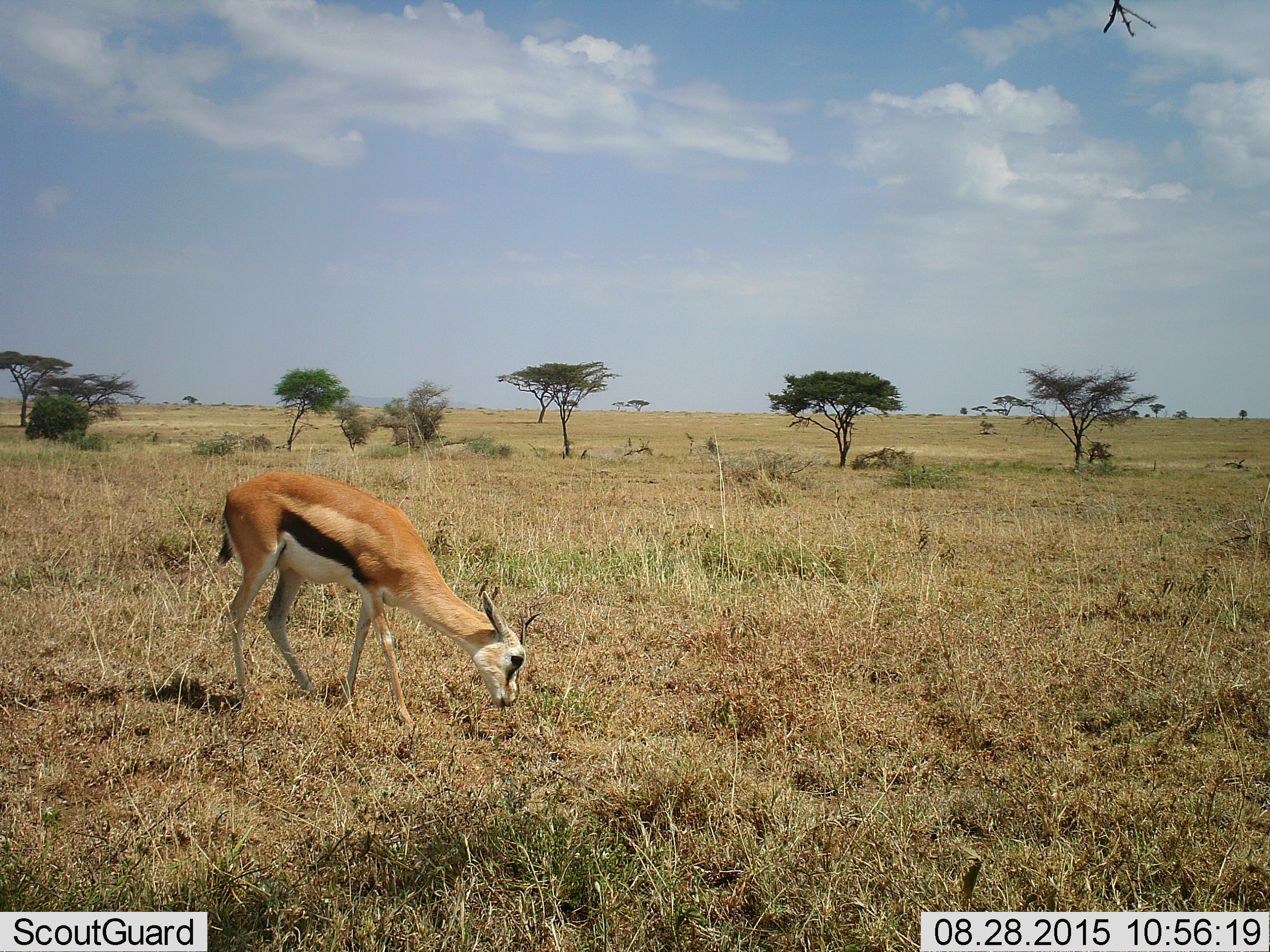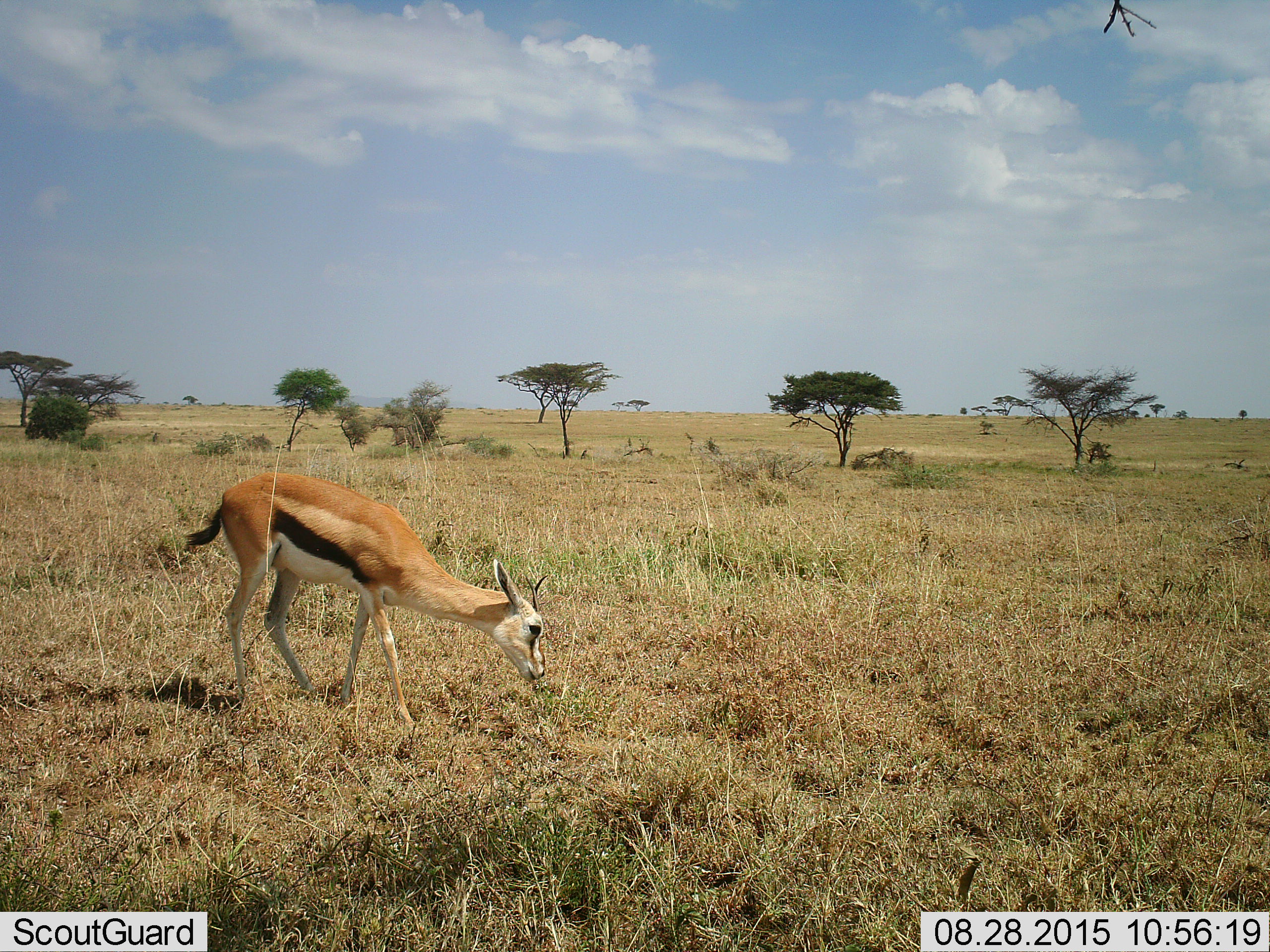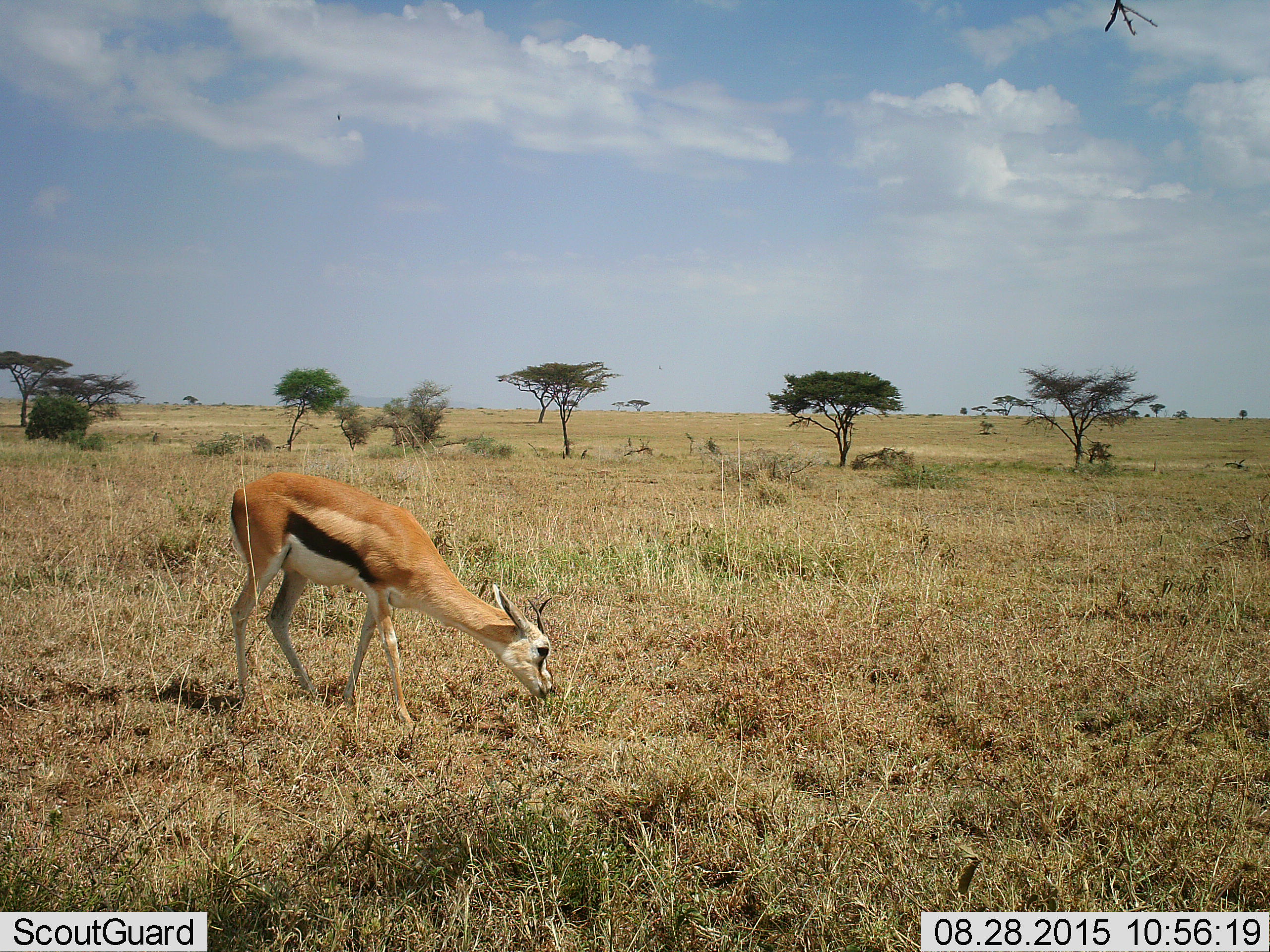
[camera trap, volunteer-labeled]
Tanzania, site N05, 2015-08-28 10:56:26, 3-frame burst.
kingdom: Animalia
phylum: Chordata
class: Mammalia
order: Artiodactyla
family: Bovidae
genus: Eudorcas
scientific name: Eudorcas thomsonii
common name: thomson's gazelle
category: gazellethomsons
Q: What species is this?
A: Gazellethomsons (thomson's gazelle) (Eudorcas thomsonii).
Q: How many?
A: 1.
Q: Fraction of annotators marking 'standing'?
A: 0%.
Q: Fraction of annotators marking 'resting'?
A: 0%.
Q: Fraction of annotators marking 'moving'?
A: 0%.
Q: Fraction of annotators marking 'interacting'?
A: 0%.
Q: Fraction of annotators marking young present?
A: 0%.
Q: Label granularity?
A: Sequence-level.